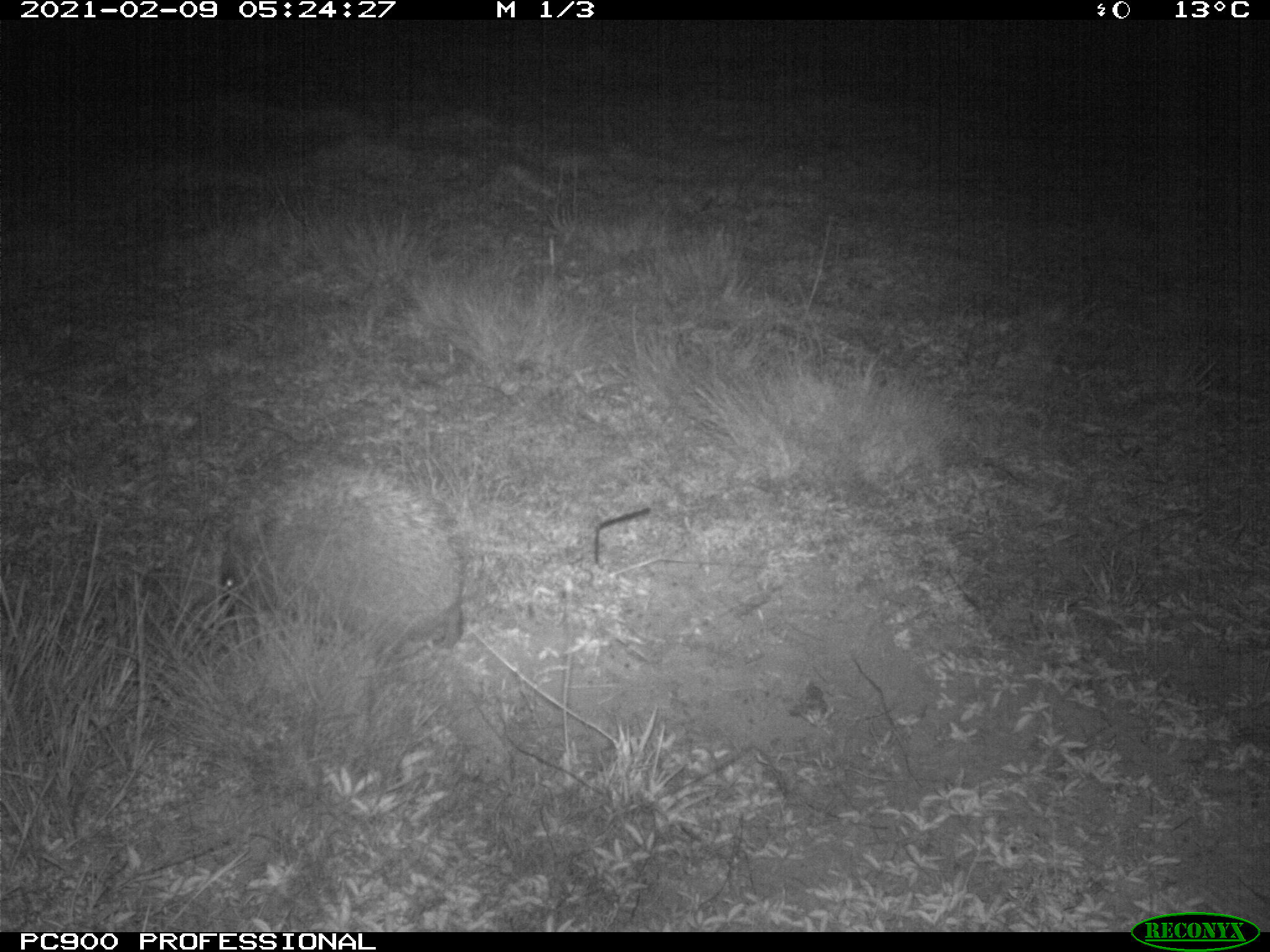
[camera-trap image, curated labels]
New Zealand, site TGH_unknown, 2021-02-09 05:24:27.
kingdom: Animalia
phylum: Chordata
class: Mammalia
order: Eulipotyphla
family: Erinaceidae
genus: Erinaceus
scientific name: Erinaceus europaeus europaeus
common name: european hedgehog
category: hedgehog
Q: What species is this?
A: Hedgehog (european hedgehog) (Erinaceus europaeus europaeus).